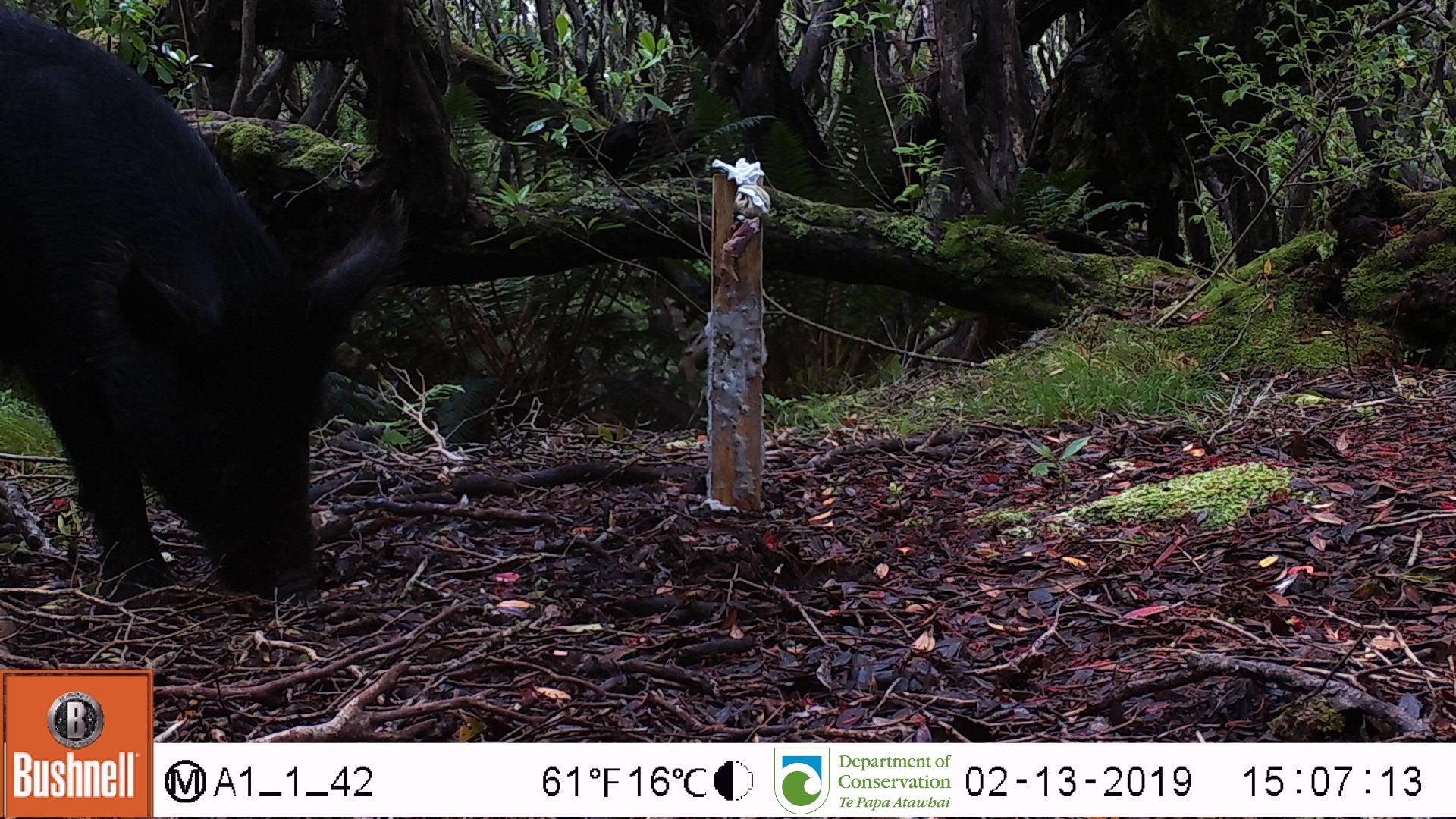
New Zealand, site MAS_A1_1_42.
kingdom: Animalia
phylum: Chordata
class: Mammalia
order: Artiodactyla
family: Suidae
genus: Sus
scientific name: Sus scrofa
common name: pig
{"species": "pig (Sus scrofa)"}